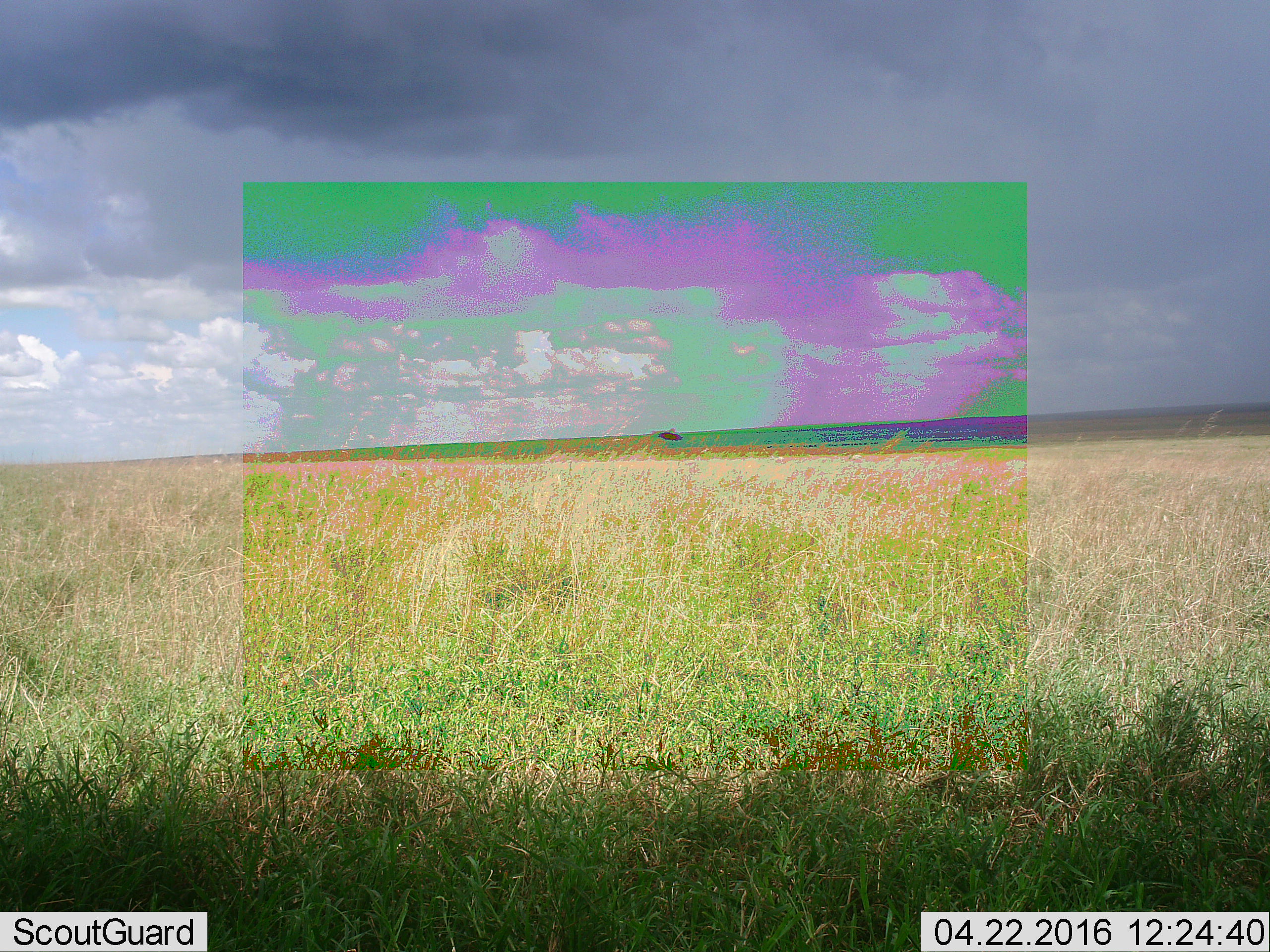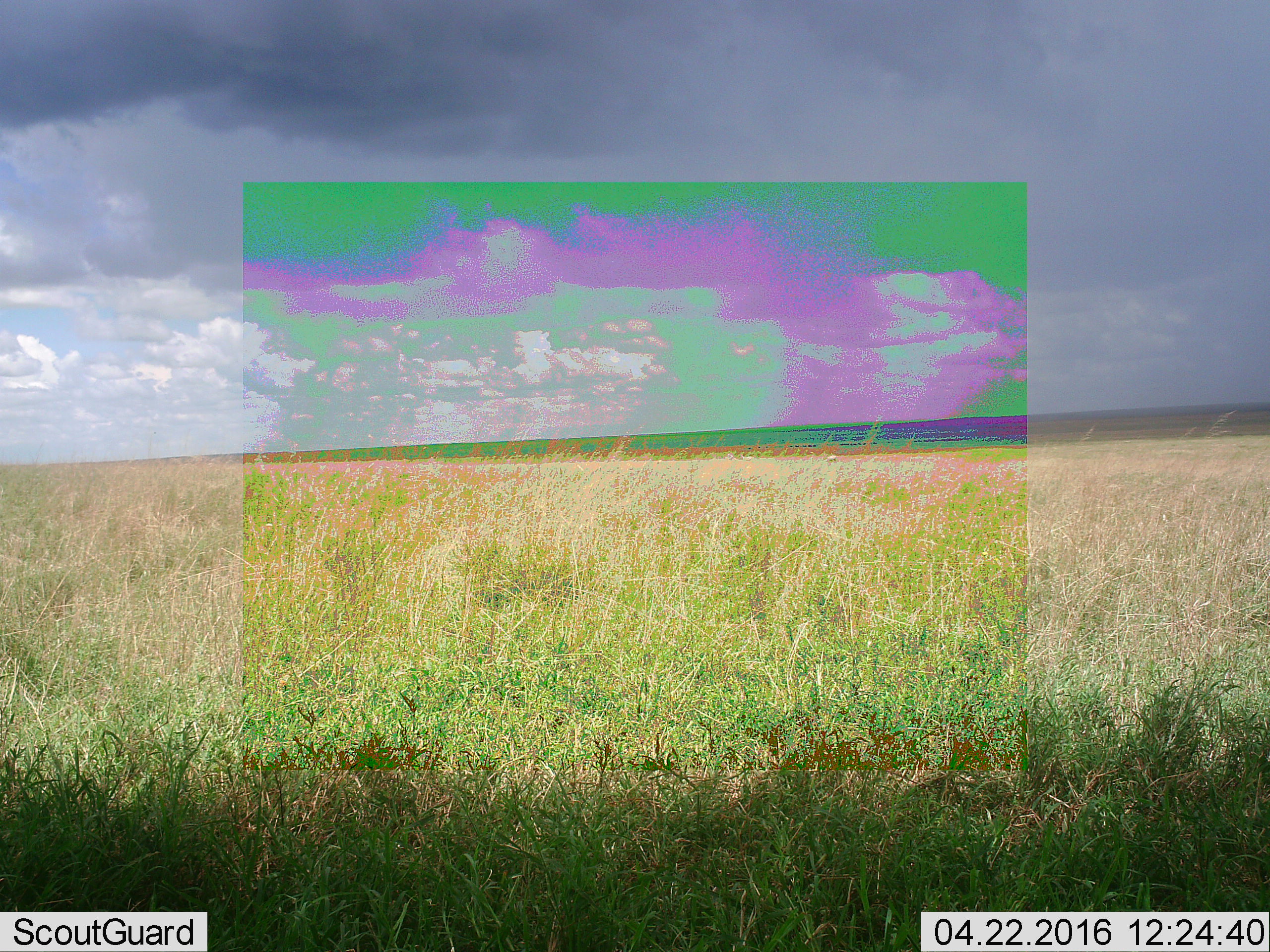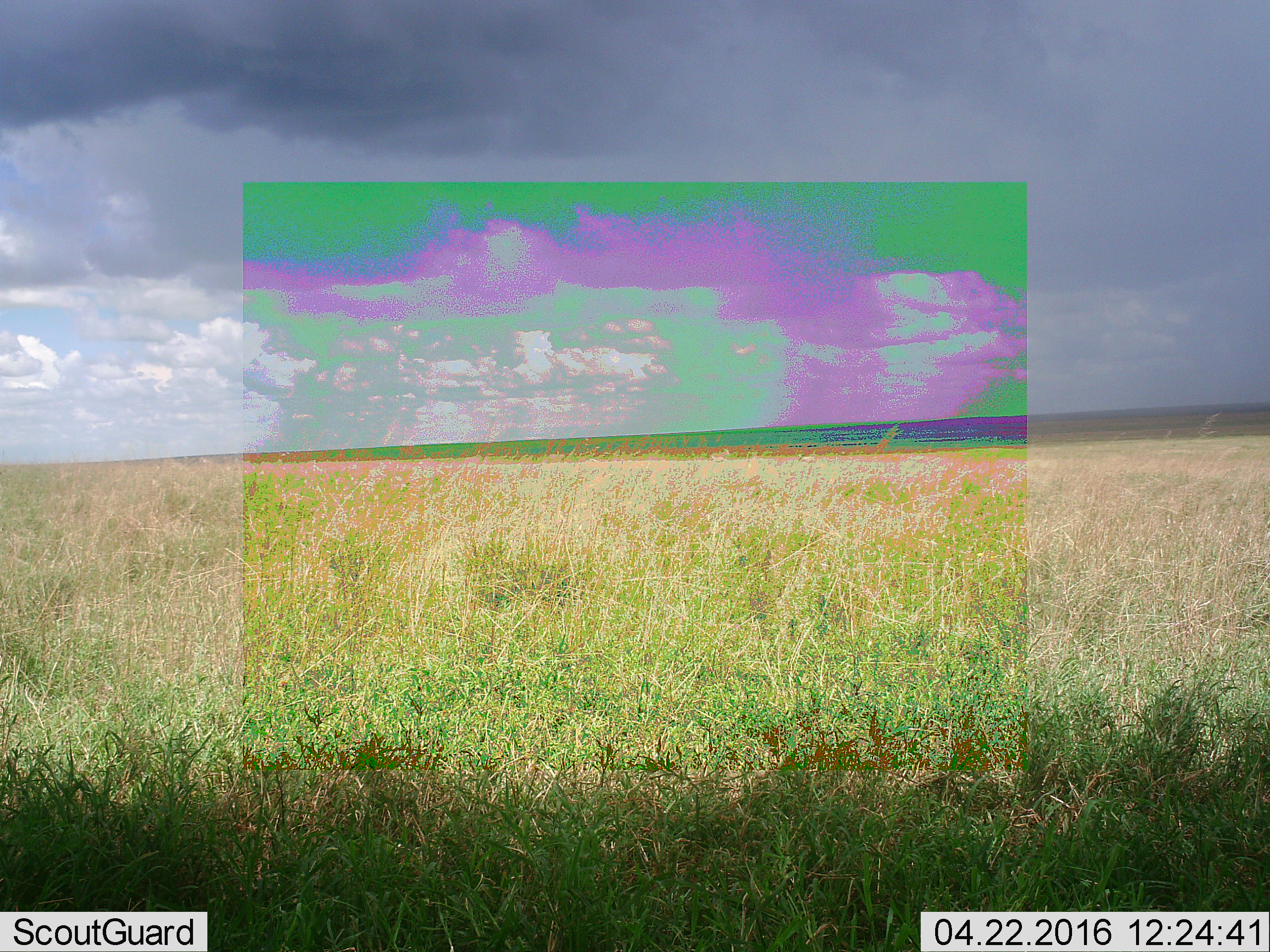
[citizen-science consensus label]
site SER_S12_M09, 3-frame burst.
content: unidentified animal